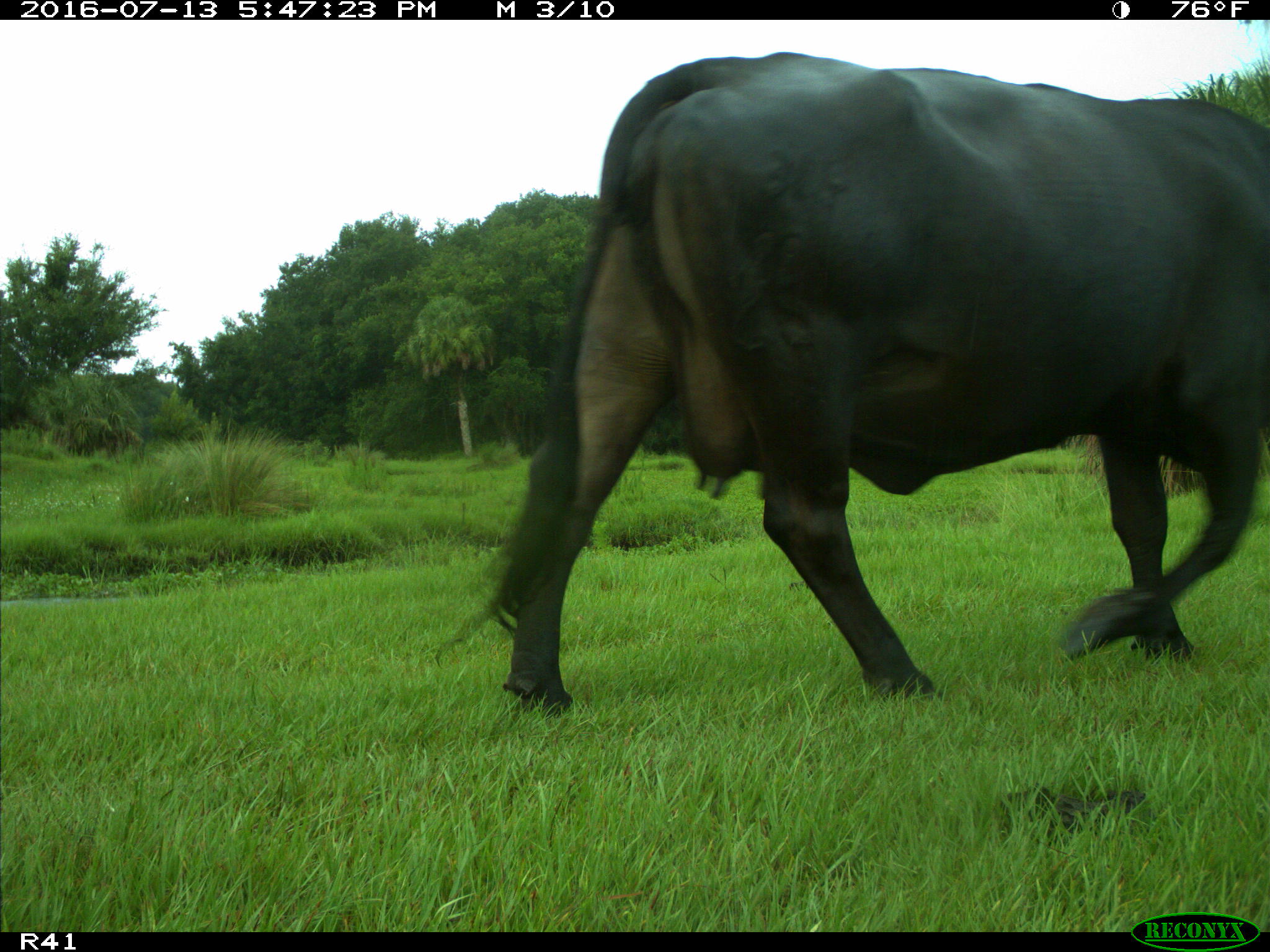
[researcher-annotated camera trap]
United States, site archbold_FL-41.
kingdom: Animalia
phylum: Chordata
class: Mammalia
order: Artiodactyla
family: Bovidae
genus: Bos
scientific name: Bos taurus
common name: domestic cow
Bos taurus (domestic cow).